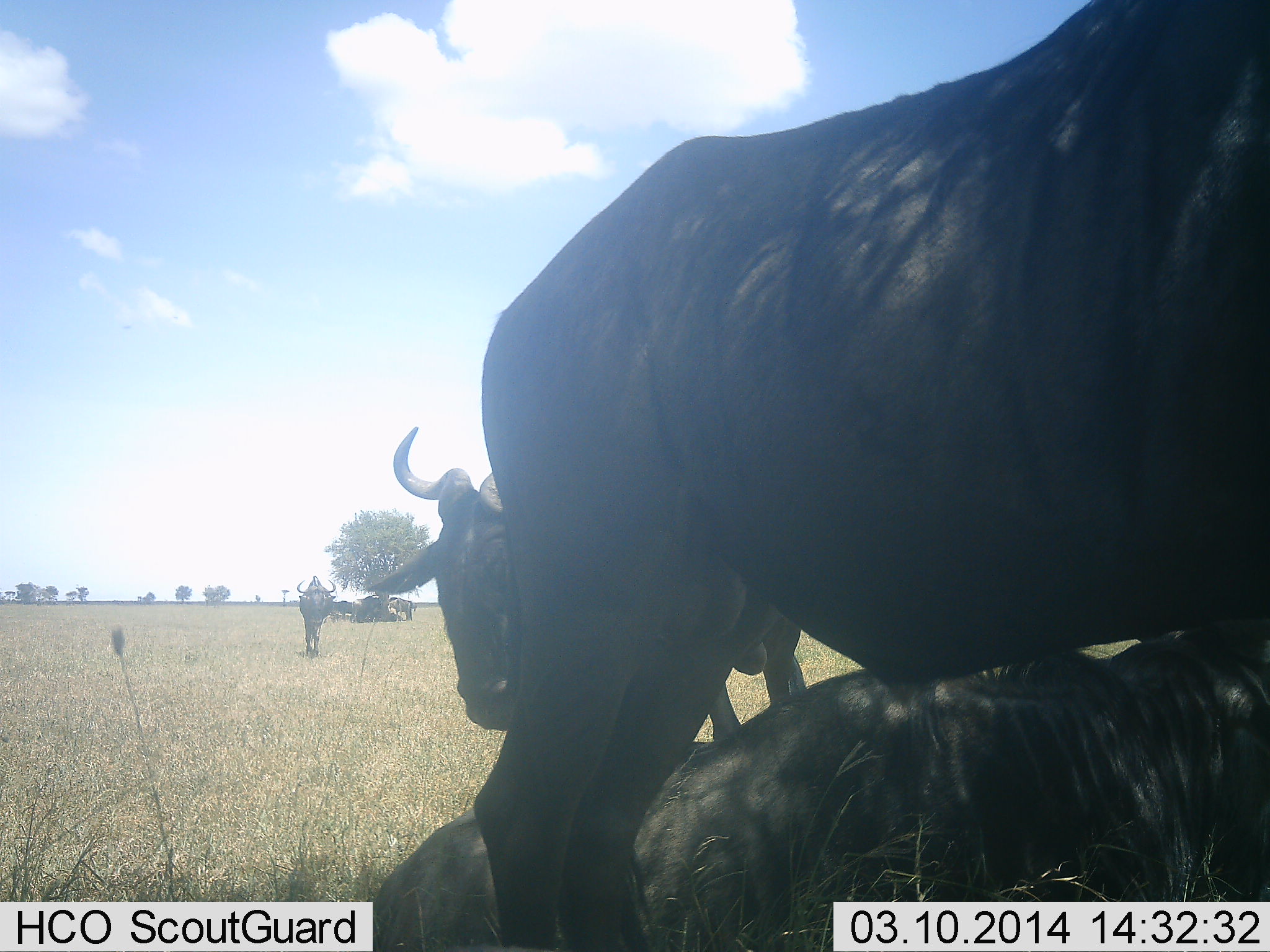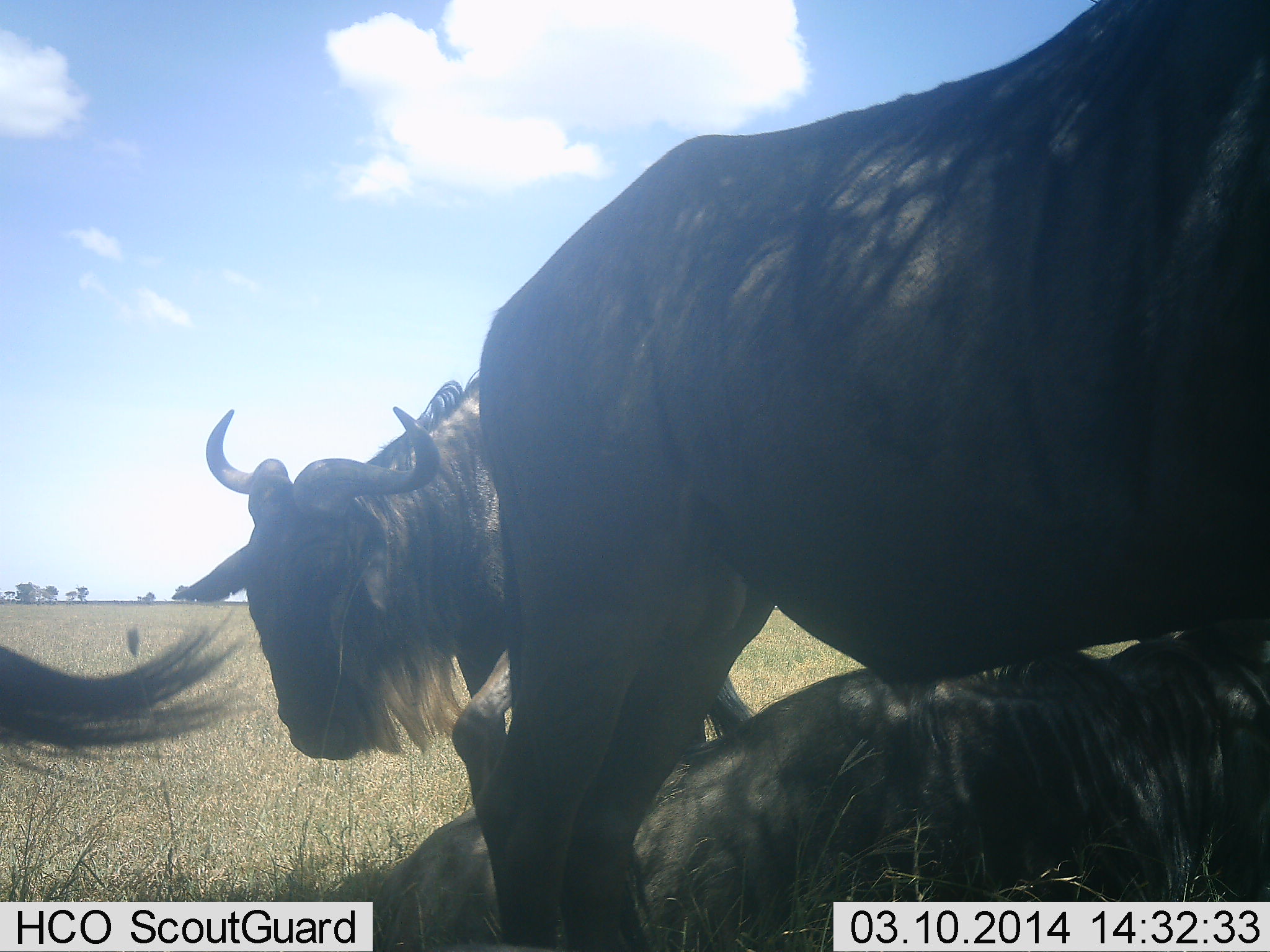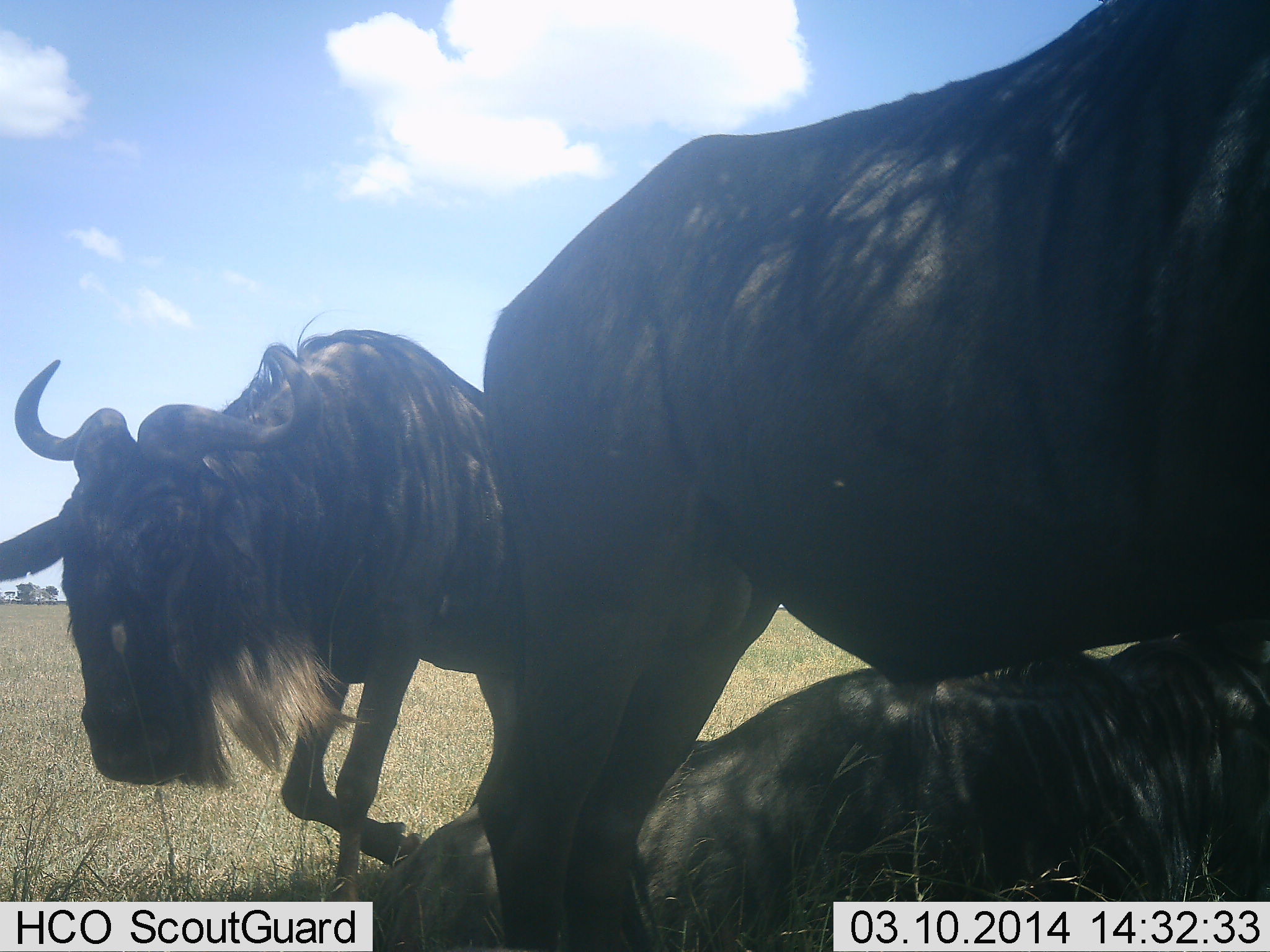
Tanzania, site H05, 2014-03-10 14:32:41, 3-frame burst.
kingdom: Animalia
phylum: Chordata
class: Mammalia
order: Artiodactyla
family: Bovidae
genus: Connochaetes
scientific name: Connochaetes taurinus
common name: blue wildebeest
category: wildebeest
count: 5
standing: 80%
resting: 70%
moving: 60%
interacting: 0%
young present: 0%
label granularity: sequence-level